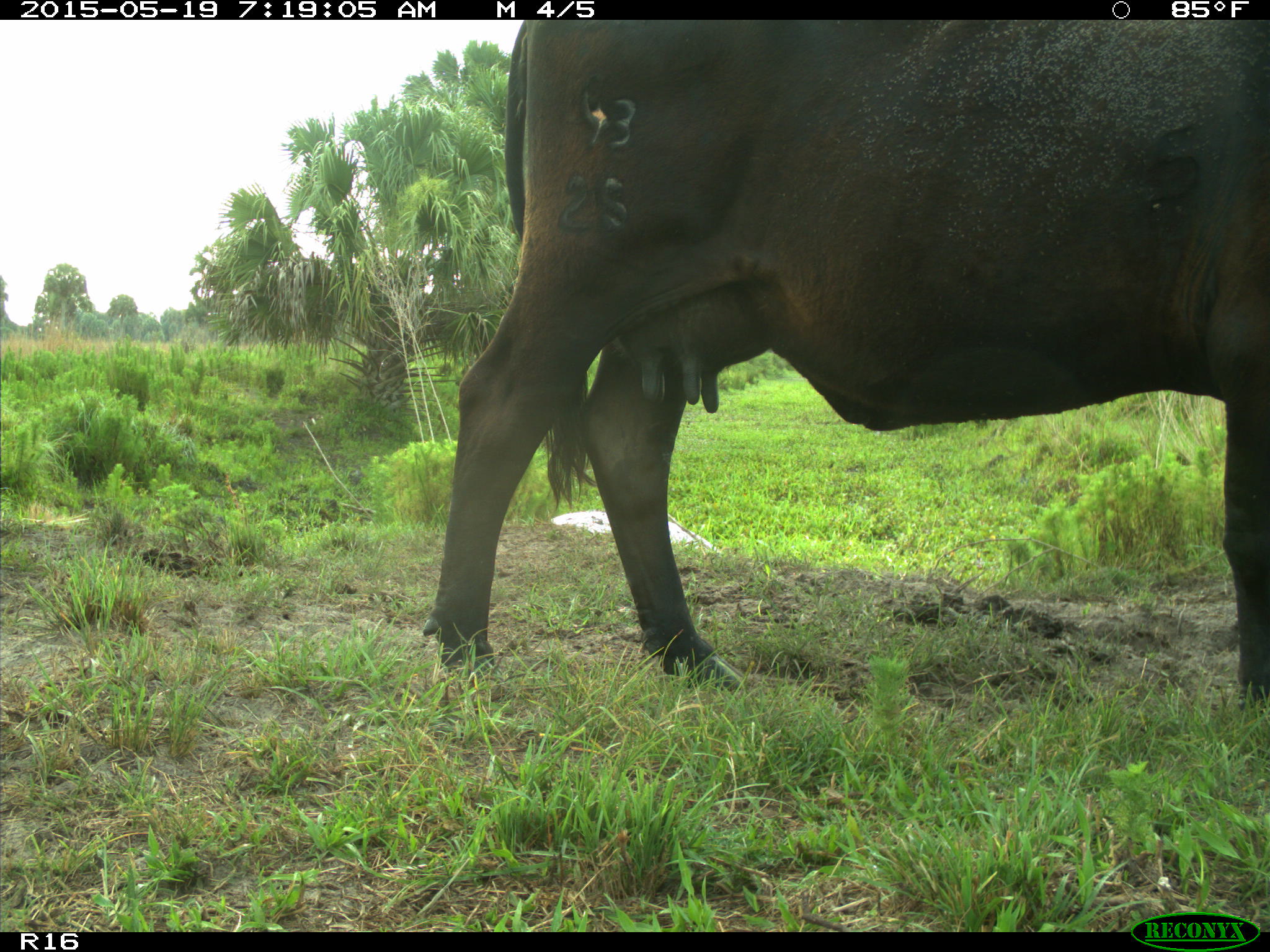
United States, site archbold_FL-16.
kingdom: Animalia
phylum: Chordata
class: Mammalia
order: Artiodactyla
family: Bovidae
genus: Bos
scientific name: Bos taurus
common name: domestic cow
Bos taurus (domestic cow).